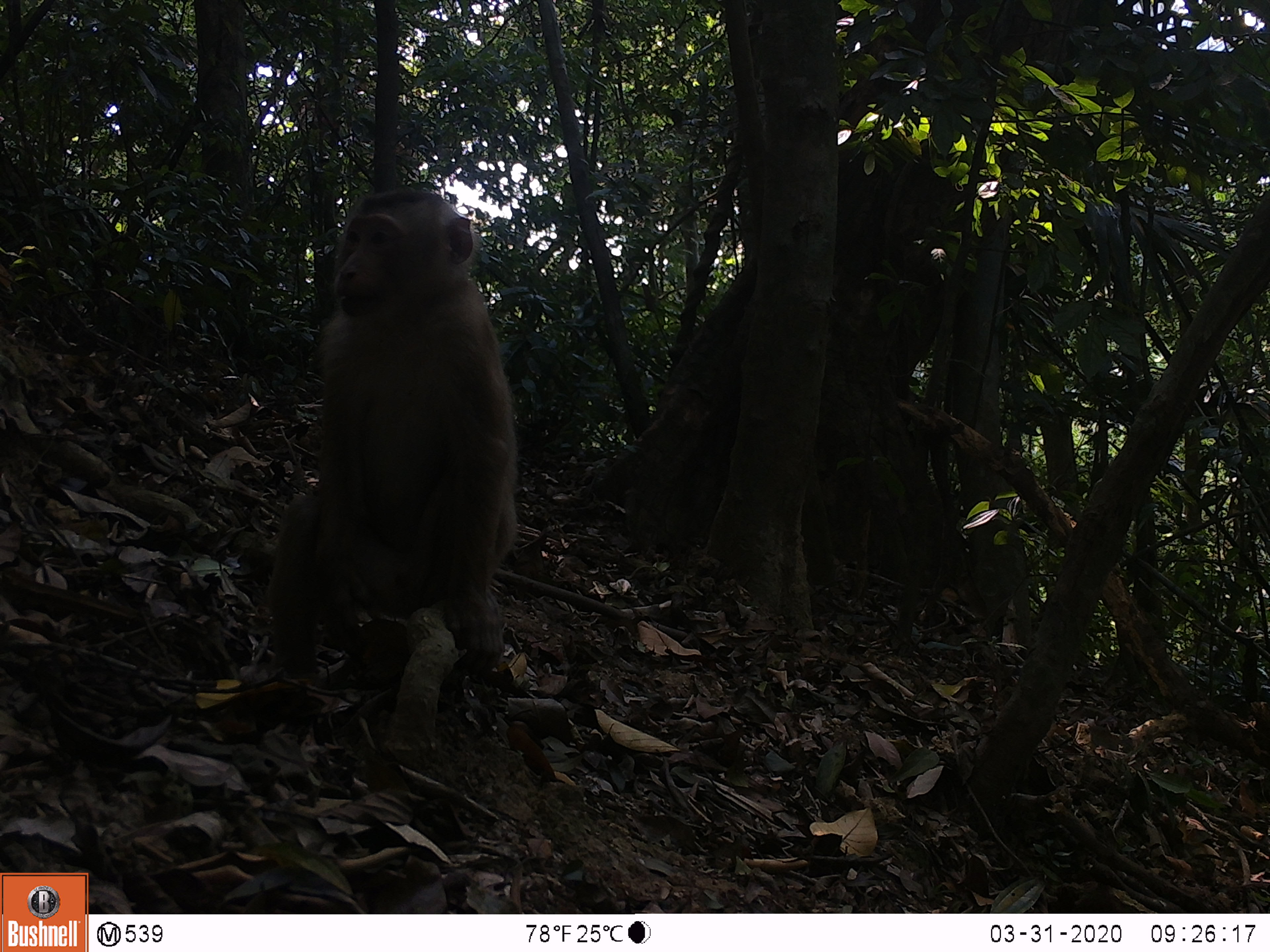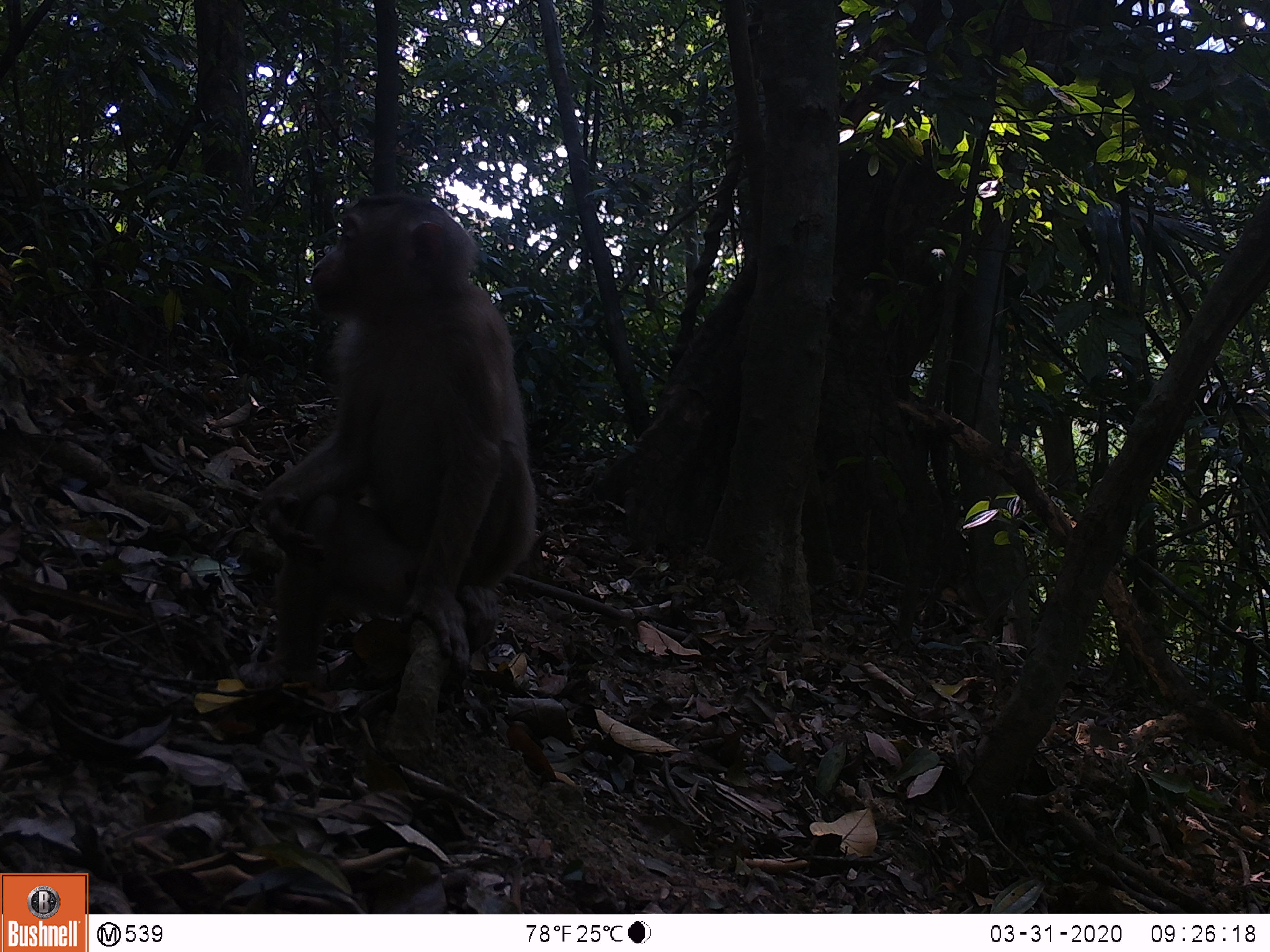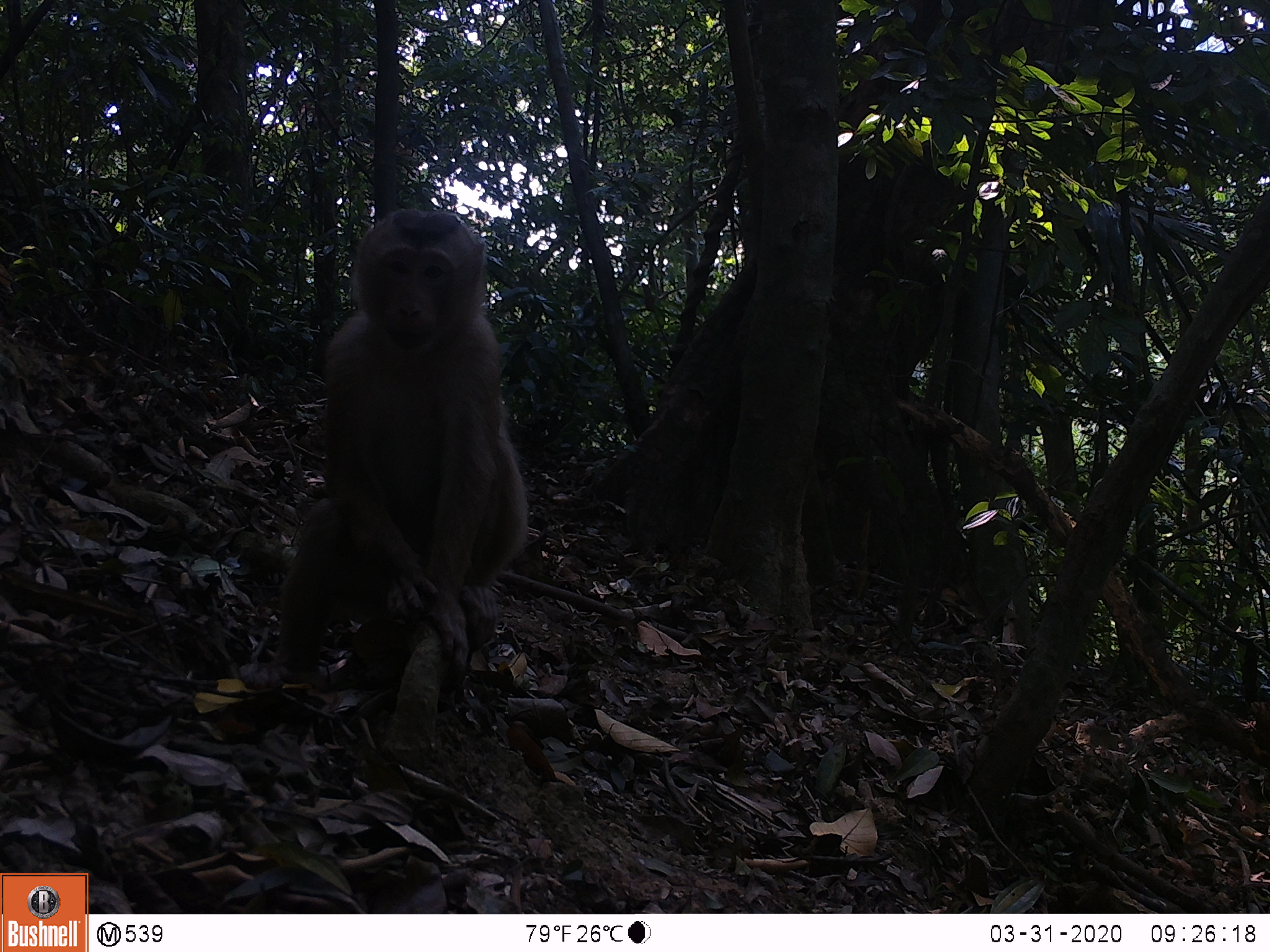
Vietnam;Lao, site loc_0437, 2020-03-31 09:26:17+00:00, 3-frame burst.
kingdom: Animalia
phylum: Chordata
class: Mammalia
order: Primates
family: Cercopithecidae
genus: Macaca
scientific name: Macaca nemestrina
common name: pig-tailed macaque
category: pig tailed macaque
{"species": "pig tailed macaque (pig-tailed macaque) (Macaca nemestrina)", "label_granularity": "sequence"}